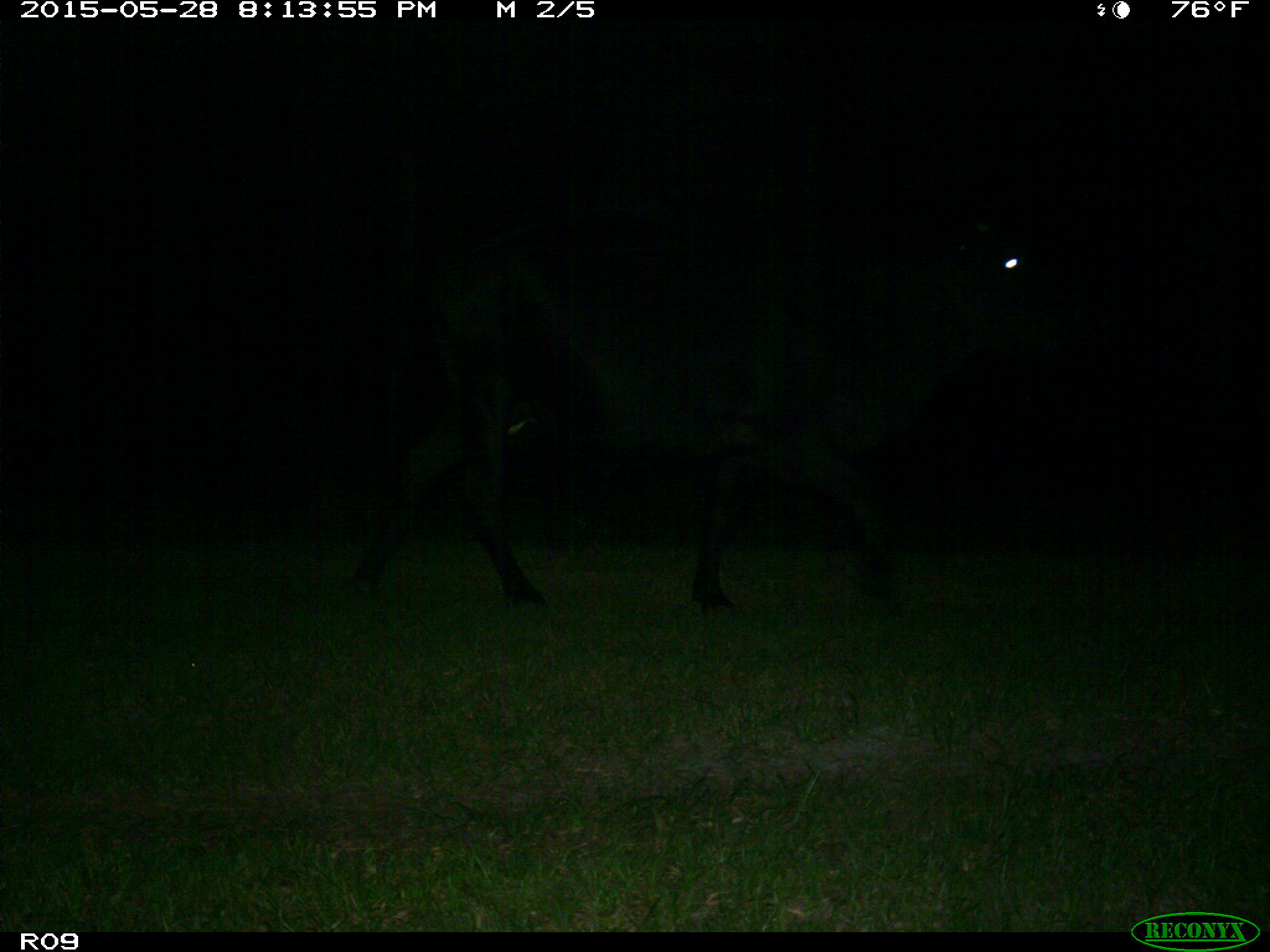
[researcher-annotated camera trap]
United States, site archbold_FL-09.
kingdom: Animalia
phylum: Chordata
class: Mammalia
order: Artiodactyla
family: Bovidae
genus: Bos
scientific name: Bos taurus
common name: domestic cow